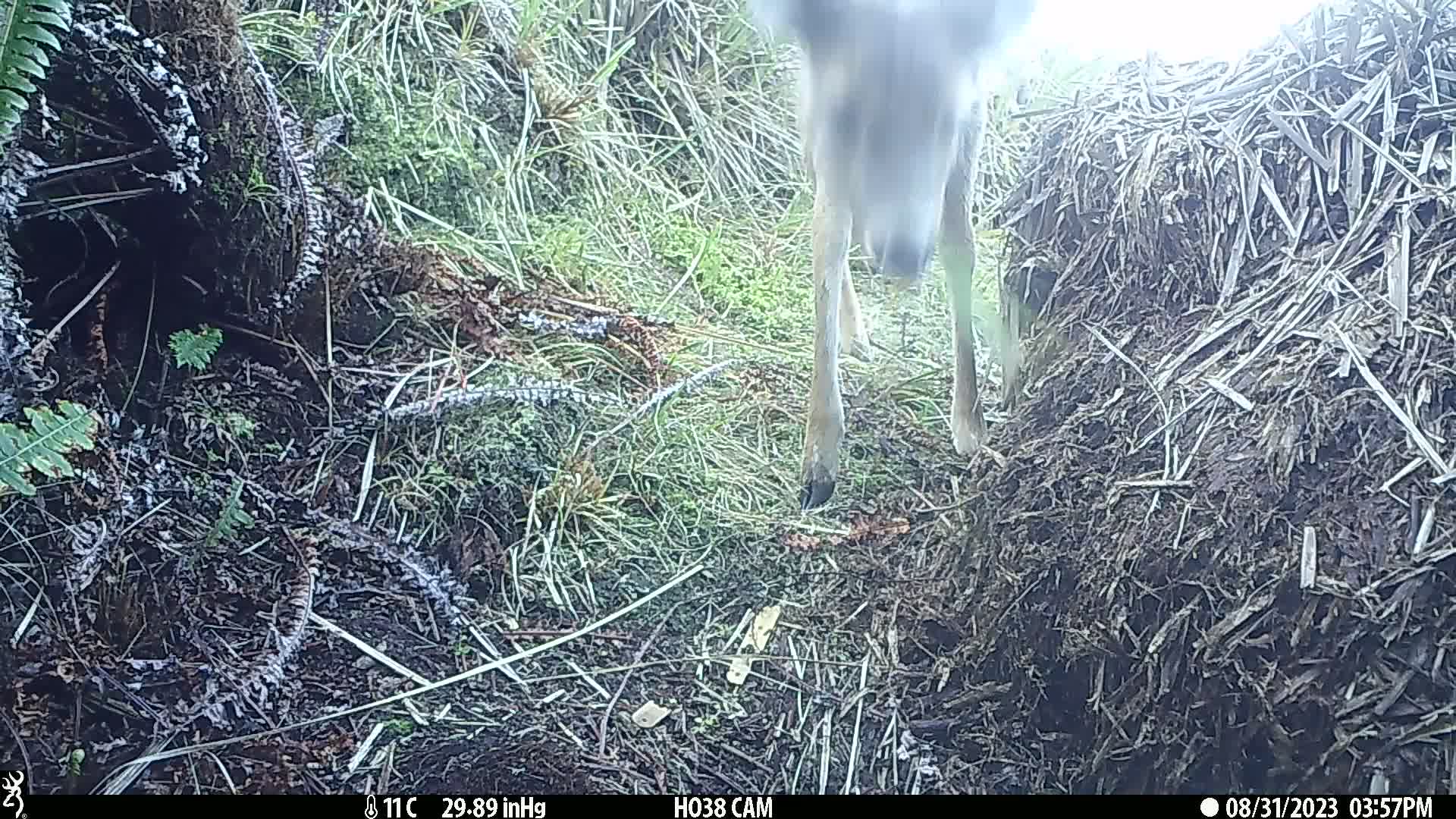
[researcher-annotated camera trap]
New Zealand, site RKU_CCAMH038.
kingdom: Animalia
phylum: Chordata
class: Mammalia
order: Artiodactyla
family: Cervidae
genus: Odocoileus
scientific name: Odocoileus virginianus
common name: white-tailed deer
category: white tailed deer